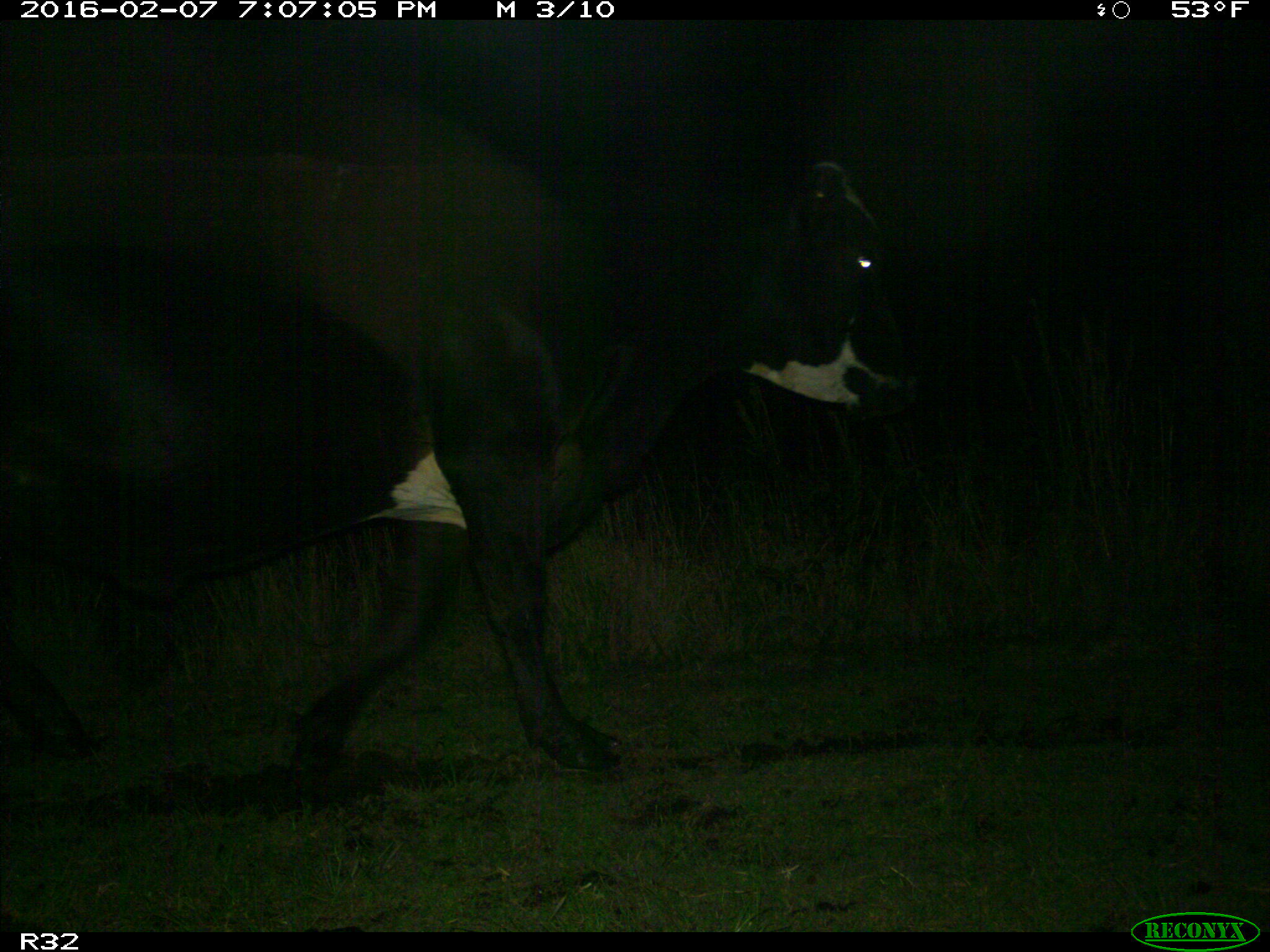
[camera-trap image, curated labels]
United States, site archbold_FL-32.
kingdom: Animalia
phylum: Chordata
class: Mammalia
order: Artiodactyla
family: Bovidae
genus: Bos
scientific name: Bos taurus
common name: domestic cow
Bos taurus (domestic cow).